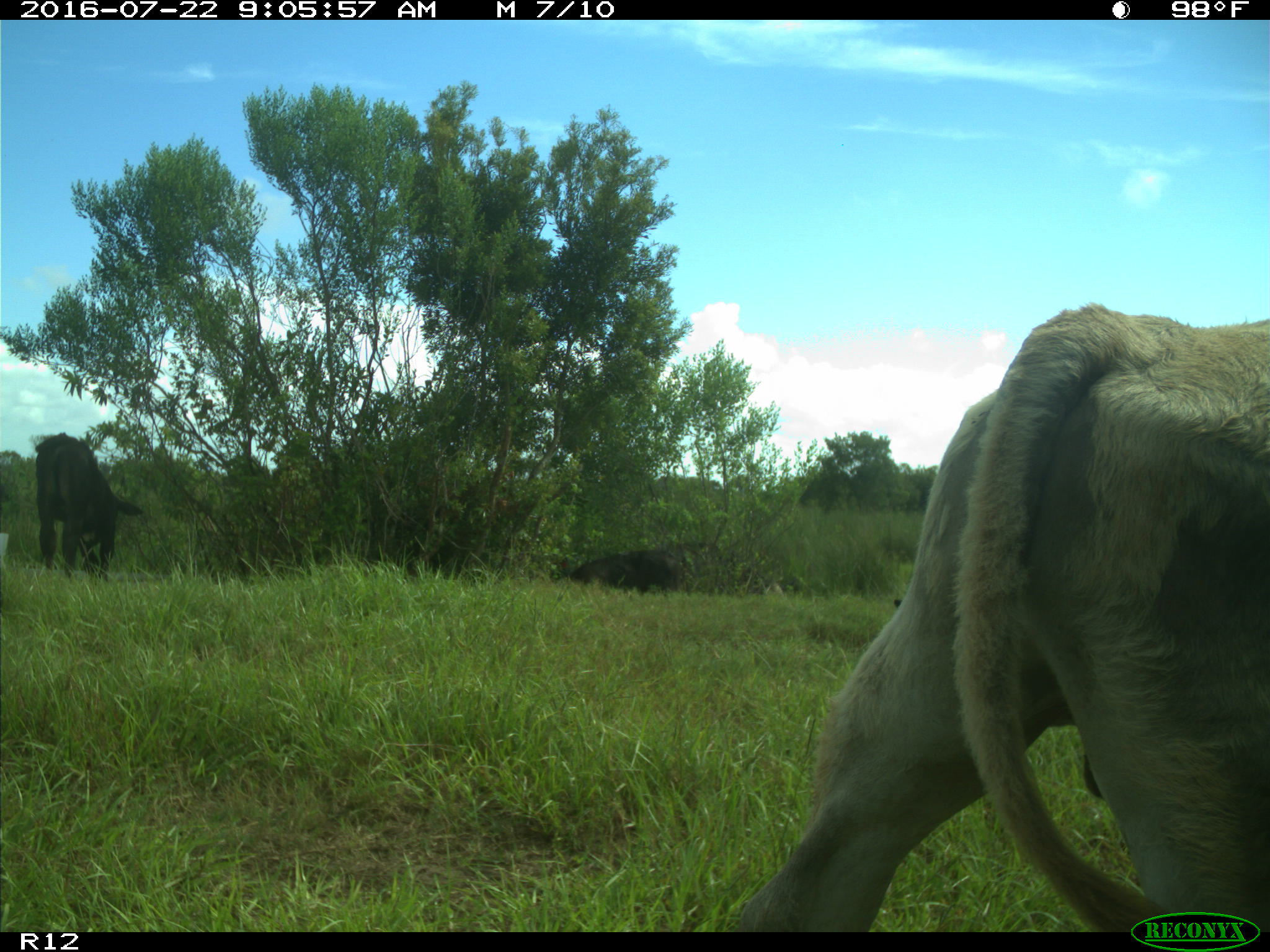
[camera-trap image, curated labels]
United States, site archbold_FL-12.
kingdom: Animalia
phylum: Chordata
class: Mammalia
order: Artiodactyla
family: Bovidae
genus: Bos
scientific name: Bos taurus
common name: domestic cow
Bos taurus (domestic cow).